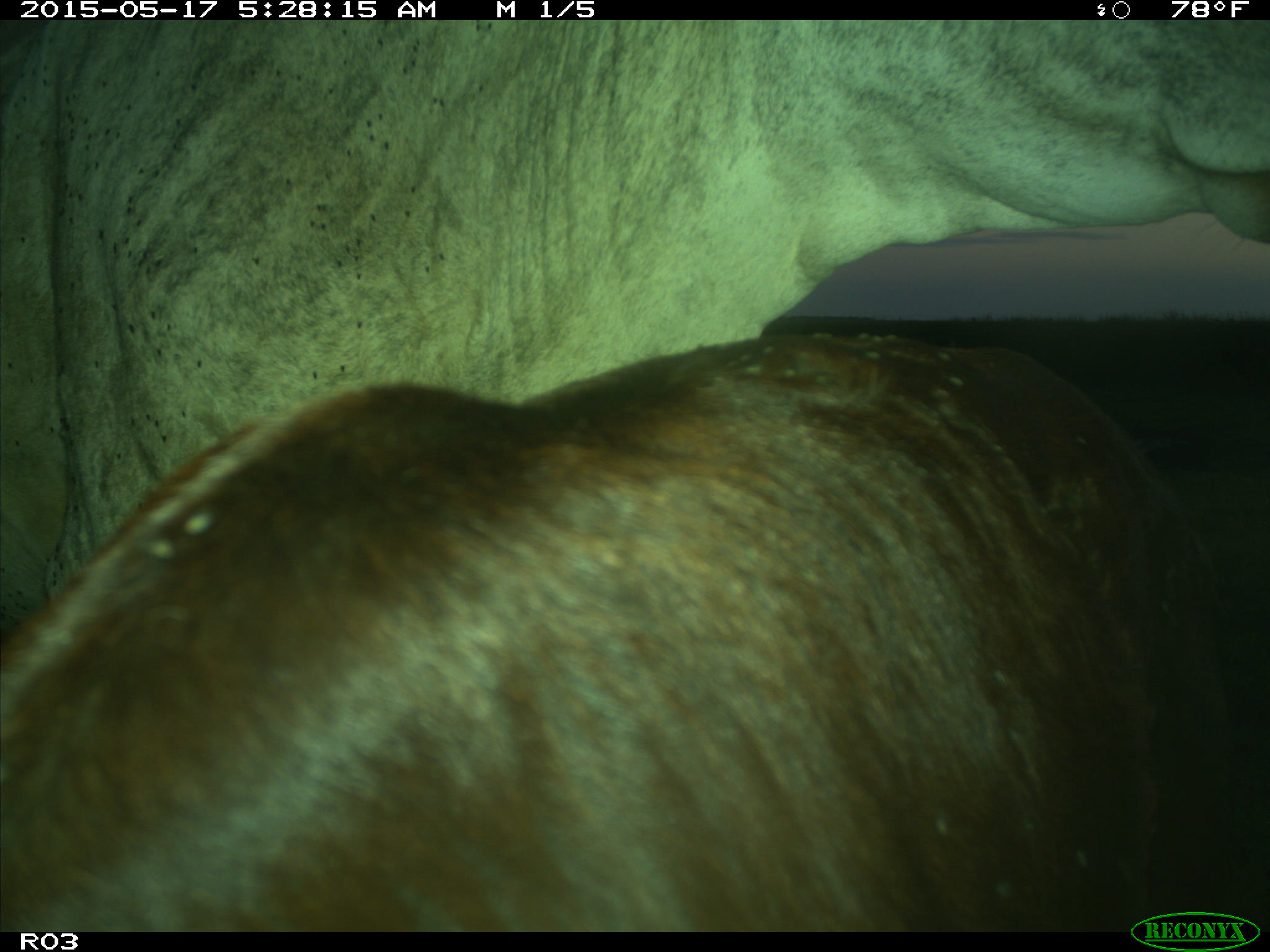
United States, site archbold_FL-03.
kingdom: Animalia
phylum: Chordata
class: Mammalia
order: Artiodactyla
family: Bovidae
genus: Bos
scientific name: Bos taurus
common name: domestic cow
Bos taurus (domestic cow).